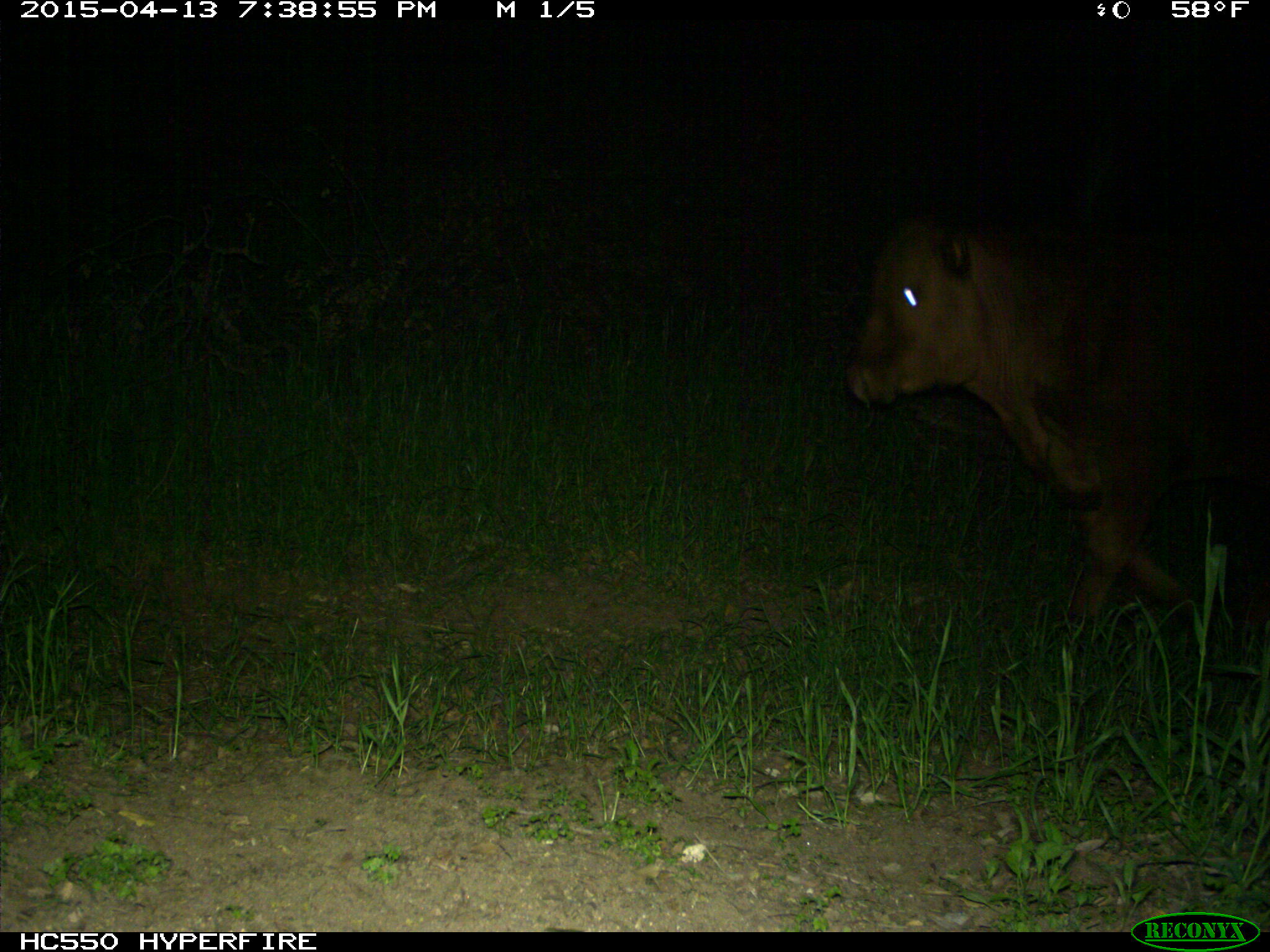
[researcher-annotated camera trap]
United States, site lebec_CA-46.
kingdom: Animalia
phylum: Chordata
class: Mammalia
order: Artiodactyla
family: Bovidae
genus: Bos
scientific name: Bos taurus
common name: domestic cow